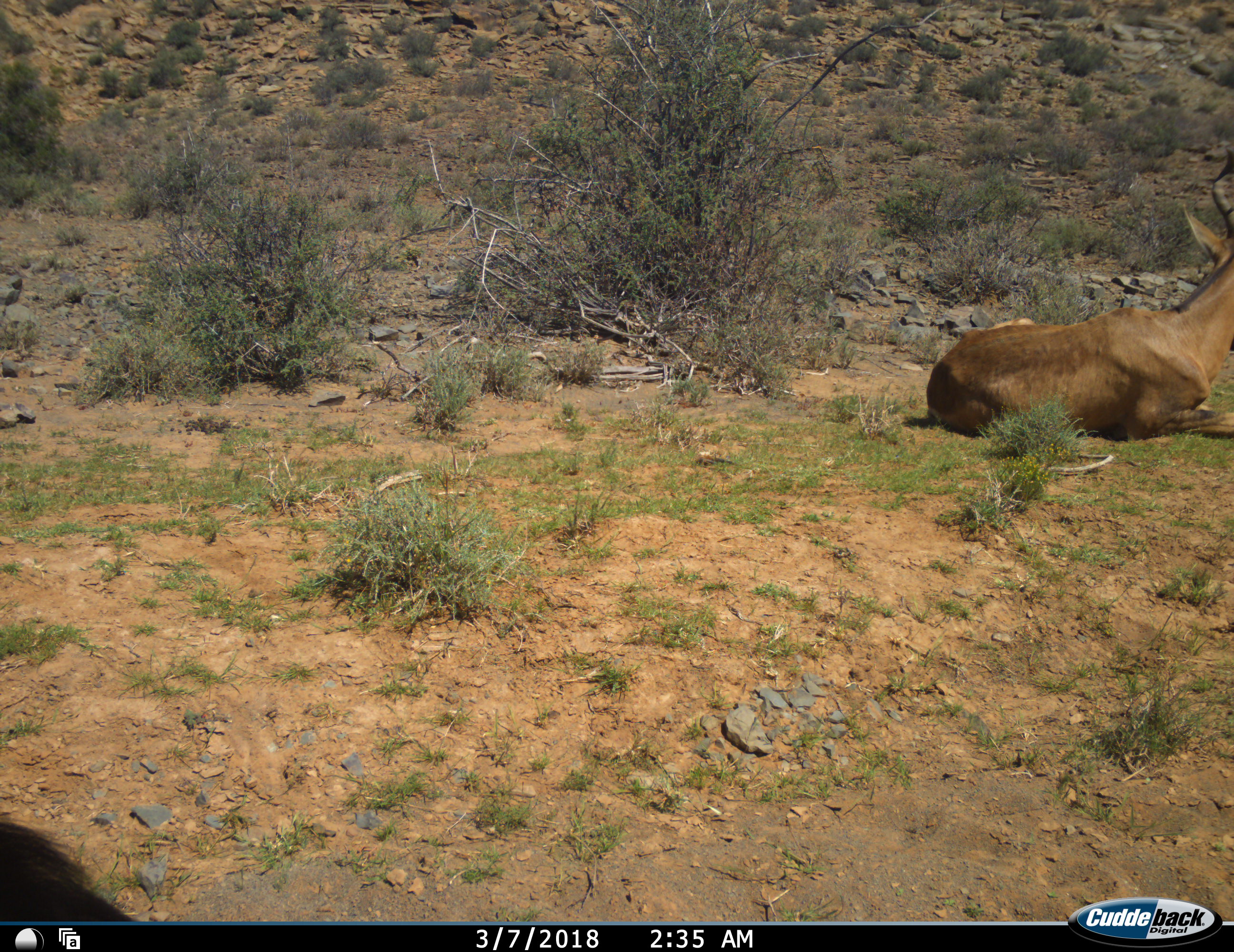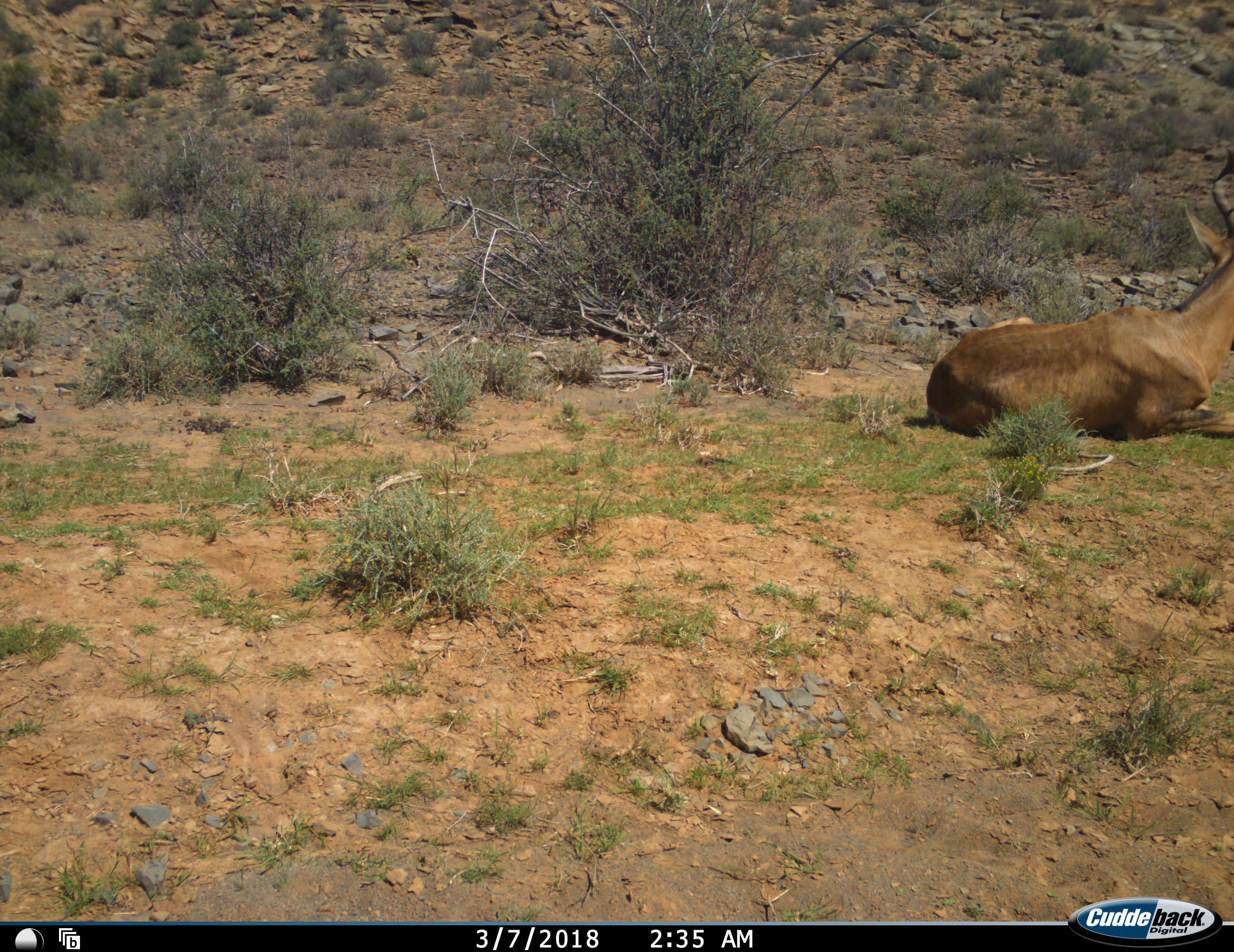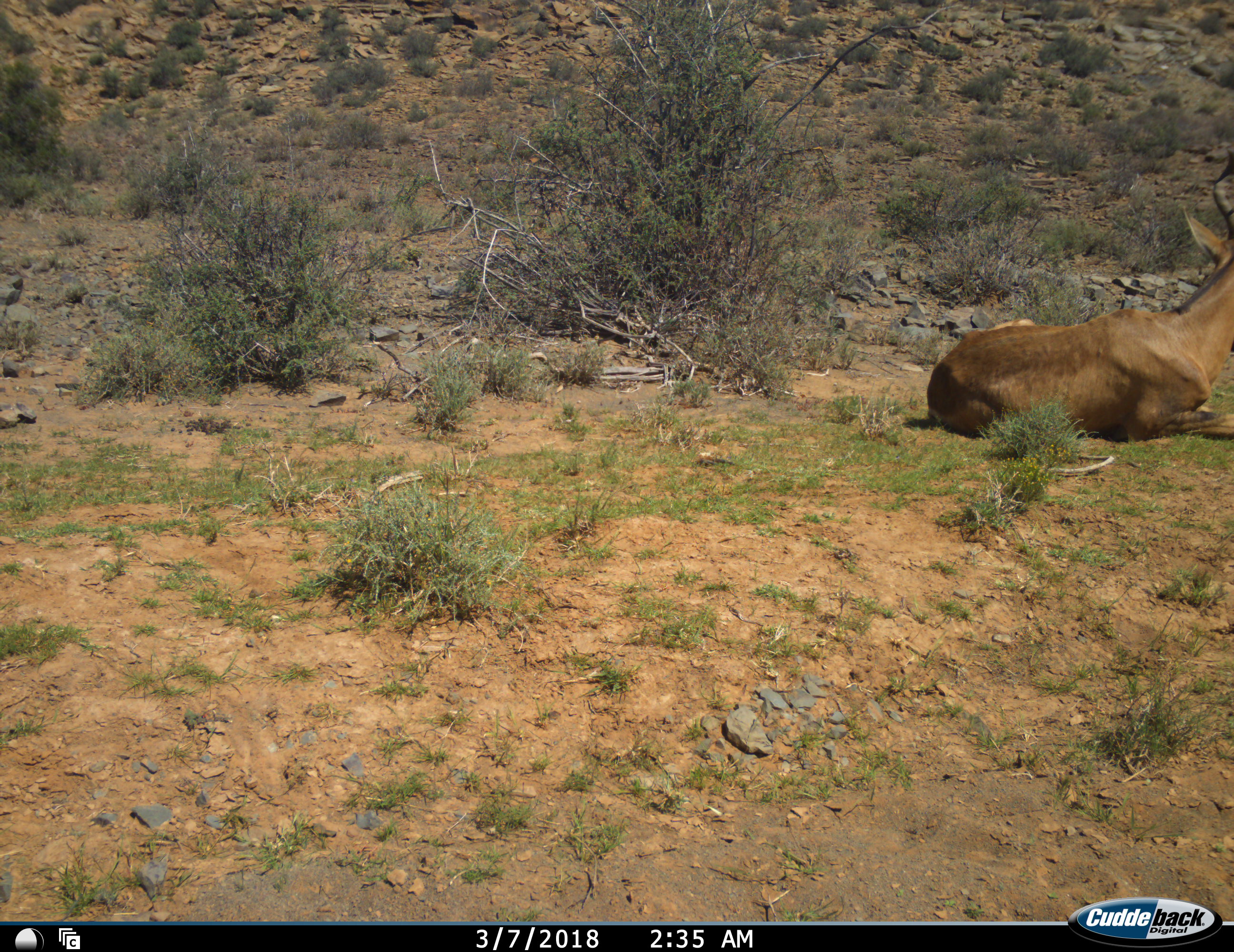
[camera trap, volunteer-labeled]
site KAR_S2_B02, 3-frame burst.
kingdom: Animalia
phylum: Chordata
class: Mammalia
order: Artiodactyla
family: Bovidae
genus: Alcelaphus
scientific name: Alcelaphus buselaphus caama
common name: red hartebeest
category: hartebeestred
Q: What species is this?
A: Hartebeestred (red hartebeest) (Alcelaphus buselaphus caama).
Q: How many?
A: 1.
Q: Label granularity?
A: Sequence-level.